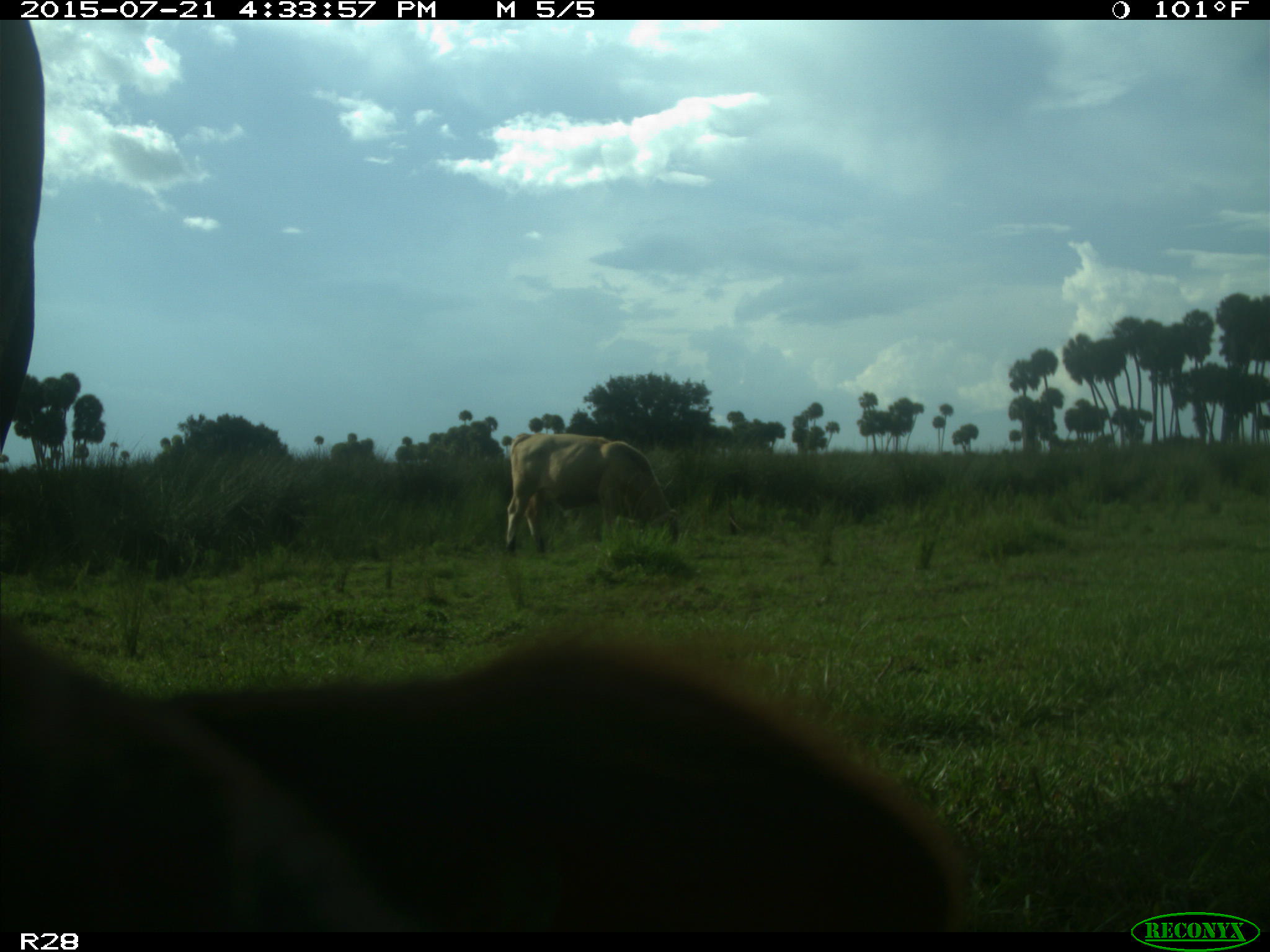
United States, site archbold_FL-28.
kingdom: Animalia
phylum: Chordata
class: Mammalia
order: Artiodactyla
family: Bovidae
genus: Bos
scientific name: Bos taurus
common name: domestic cow